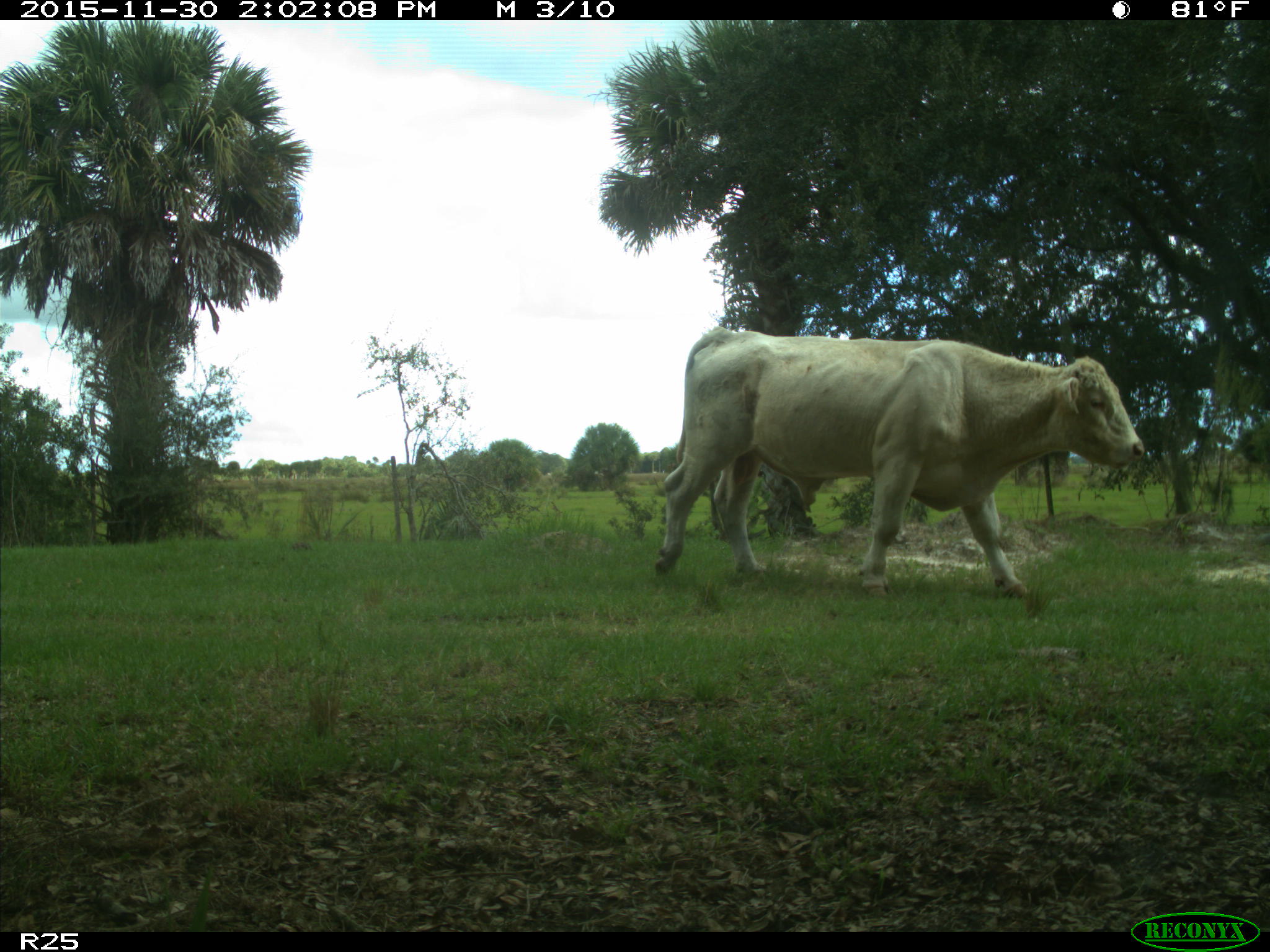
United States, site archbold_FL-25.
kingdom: Animalia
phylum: Chordata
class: Mammalia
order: Artiodactyla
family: Bovidae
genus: Bos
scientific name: Bos taurus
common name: domestic cow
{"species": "Bos taurus (domestic cow)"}